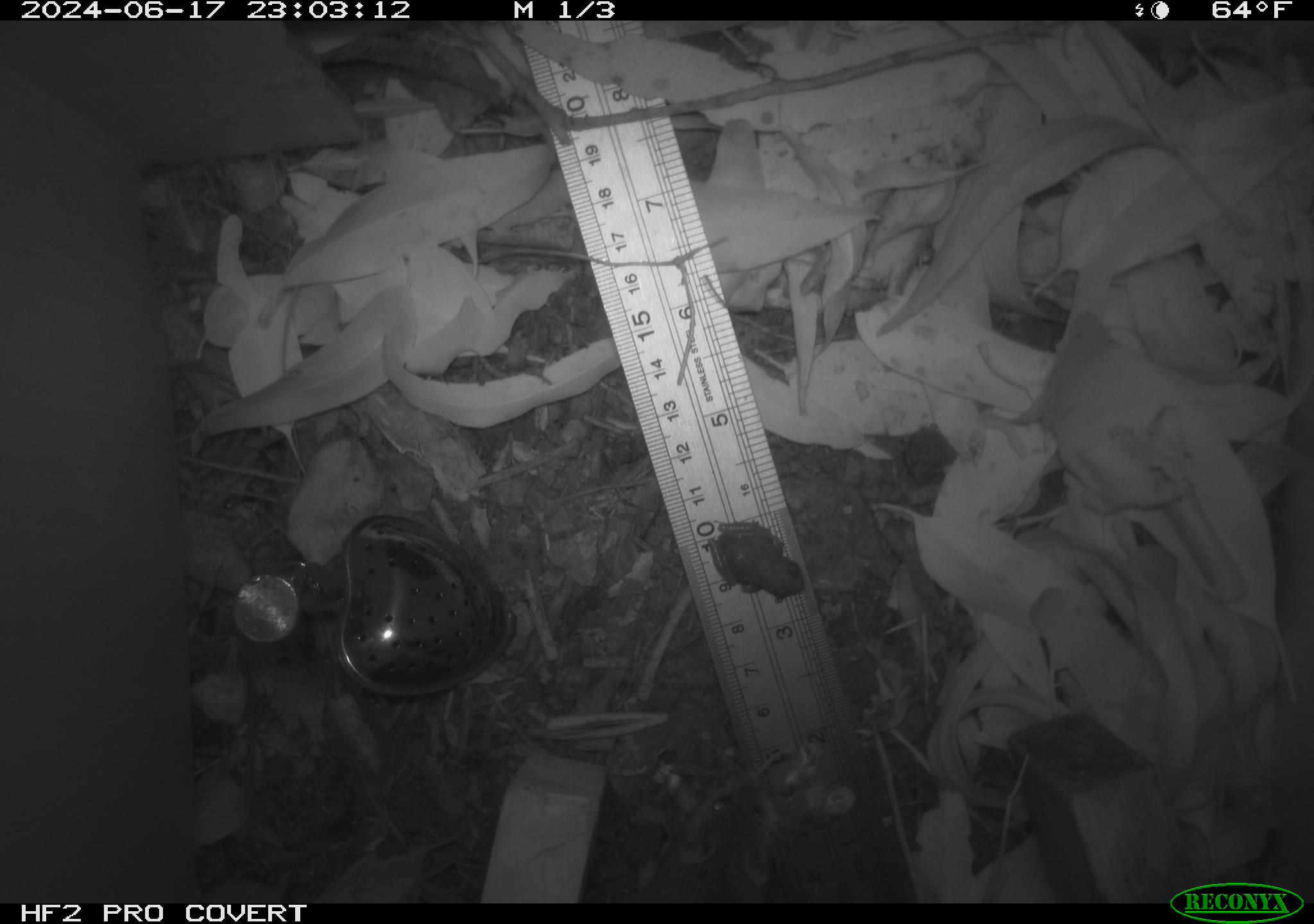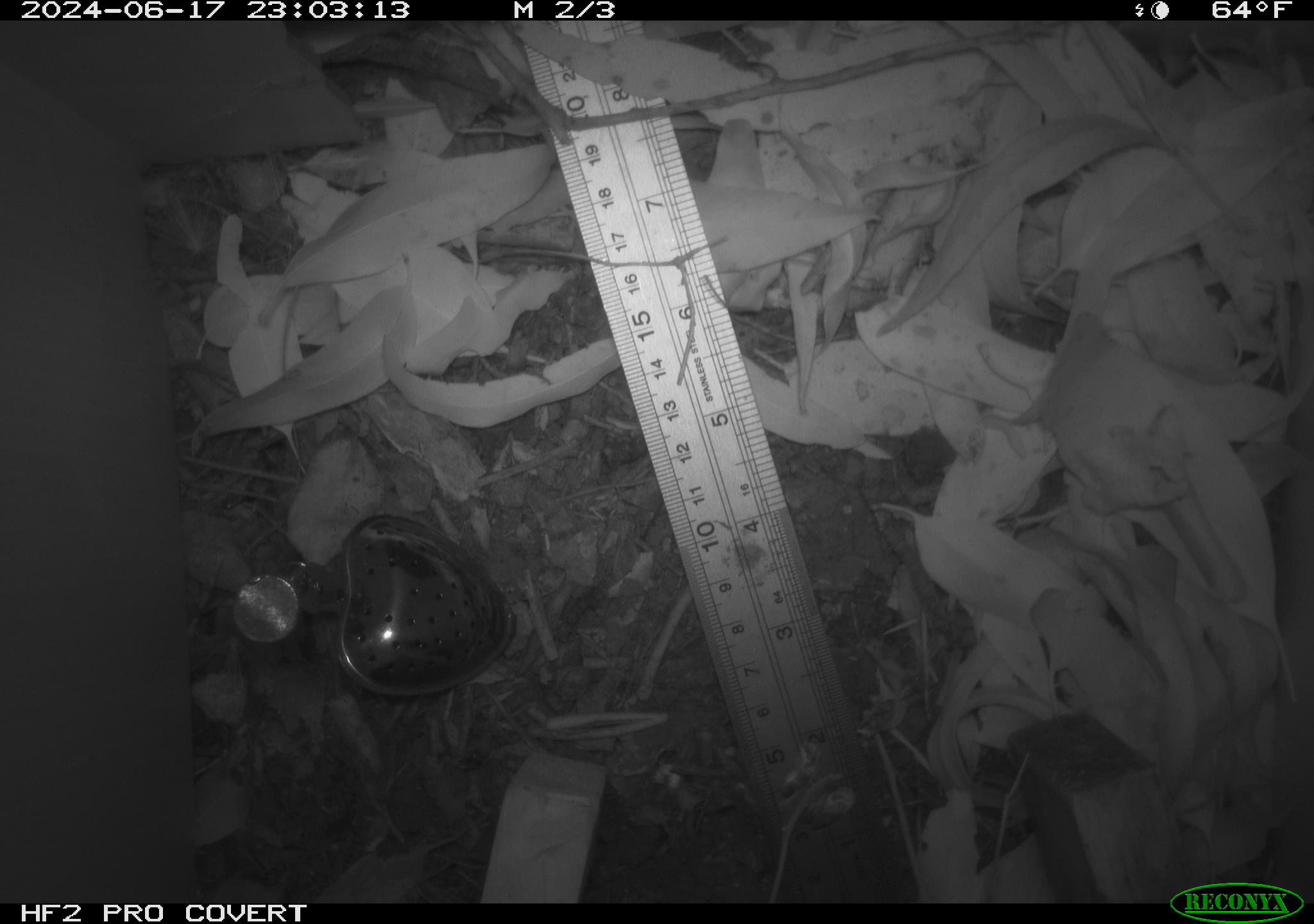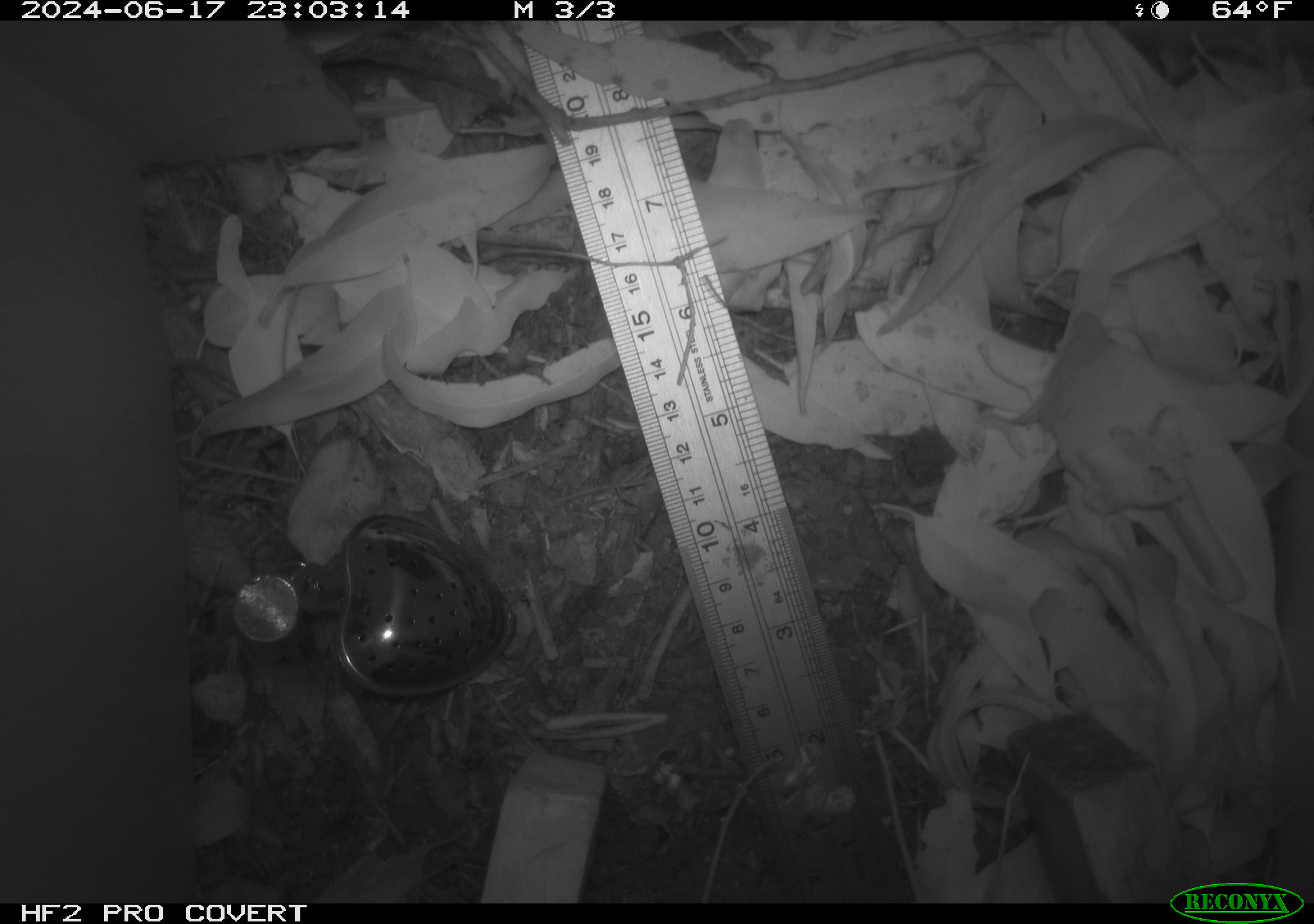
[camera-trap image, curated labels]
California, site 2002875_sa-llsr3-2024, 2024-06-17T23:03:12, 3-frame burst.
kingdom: Animalia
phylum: Chordata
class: Amphibia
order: Anura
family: Hylidae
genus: Pseudacris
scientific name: Pseudacris regilla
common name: sierran treefrog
Sierran treefrog (Pseudacris regilla).